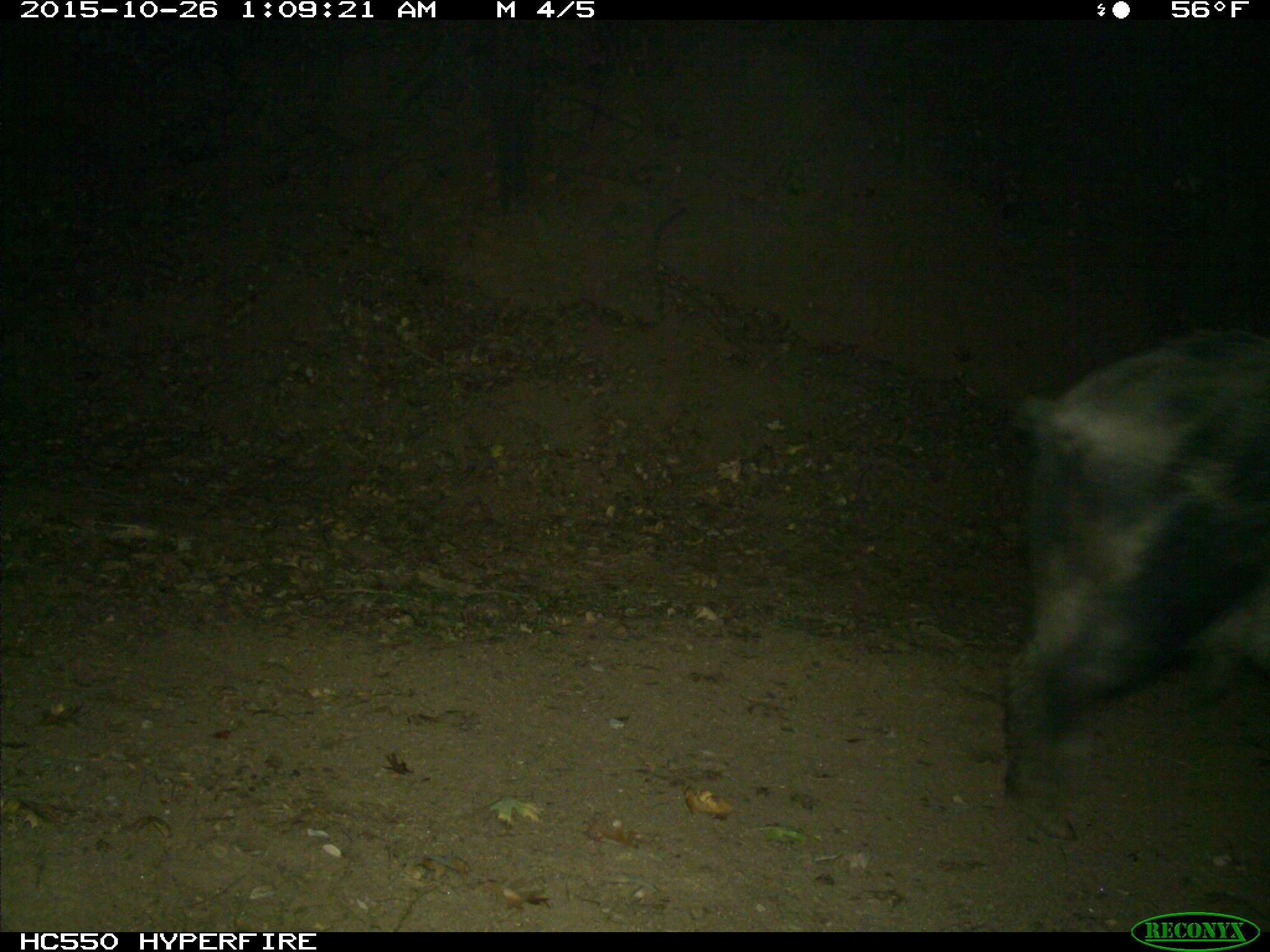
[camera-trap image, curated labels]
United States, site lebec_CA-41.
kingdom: Animalia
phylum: Chordata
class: Mammalia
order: Artiodactyla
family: Suidae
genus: Sus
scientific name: Sus scrofa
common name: wild boar